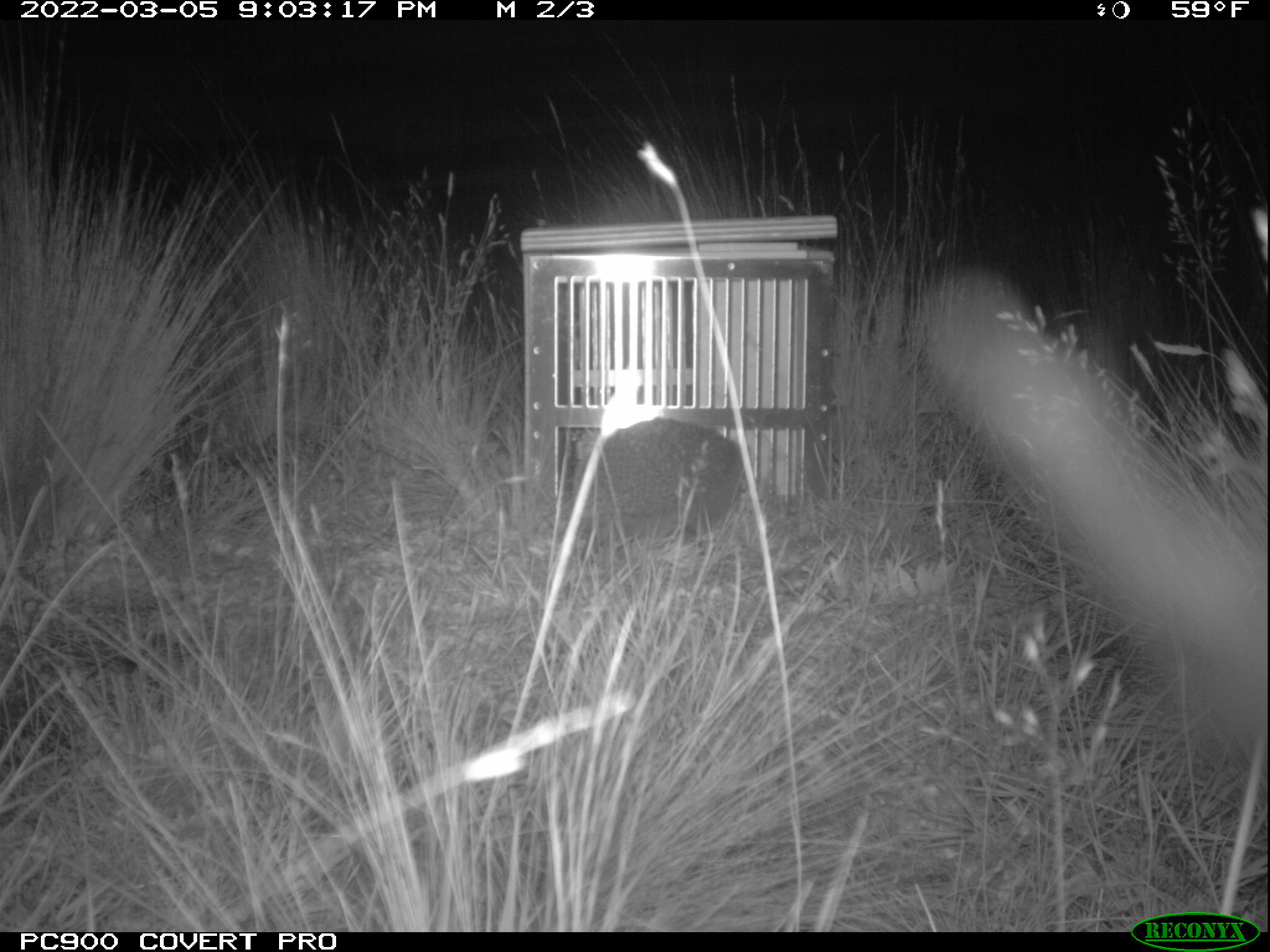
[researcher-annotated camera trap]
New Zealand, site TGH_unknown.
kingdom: Animalia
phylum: Chordata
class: Mammalia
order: Eulipotyphla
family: Erinaceidae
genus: Erinaceus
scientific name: Erinaceus europaeus europaeus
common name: european hedgehog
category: hedgehog